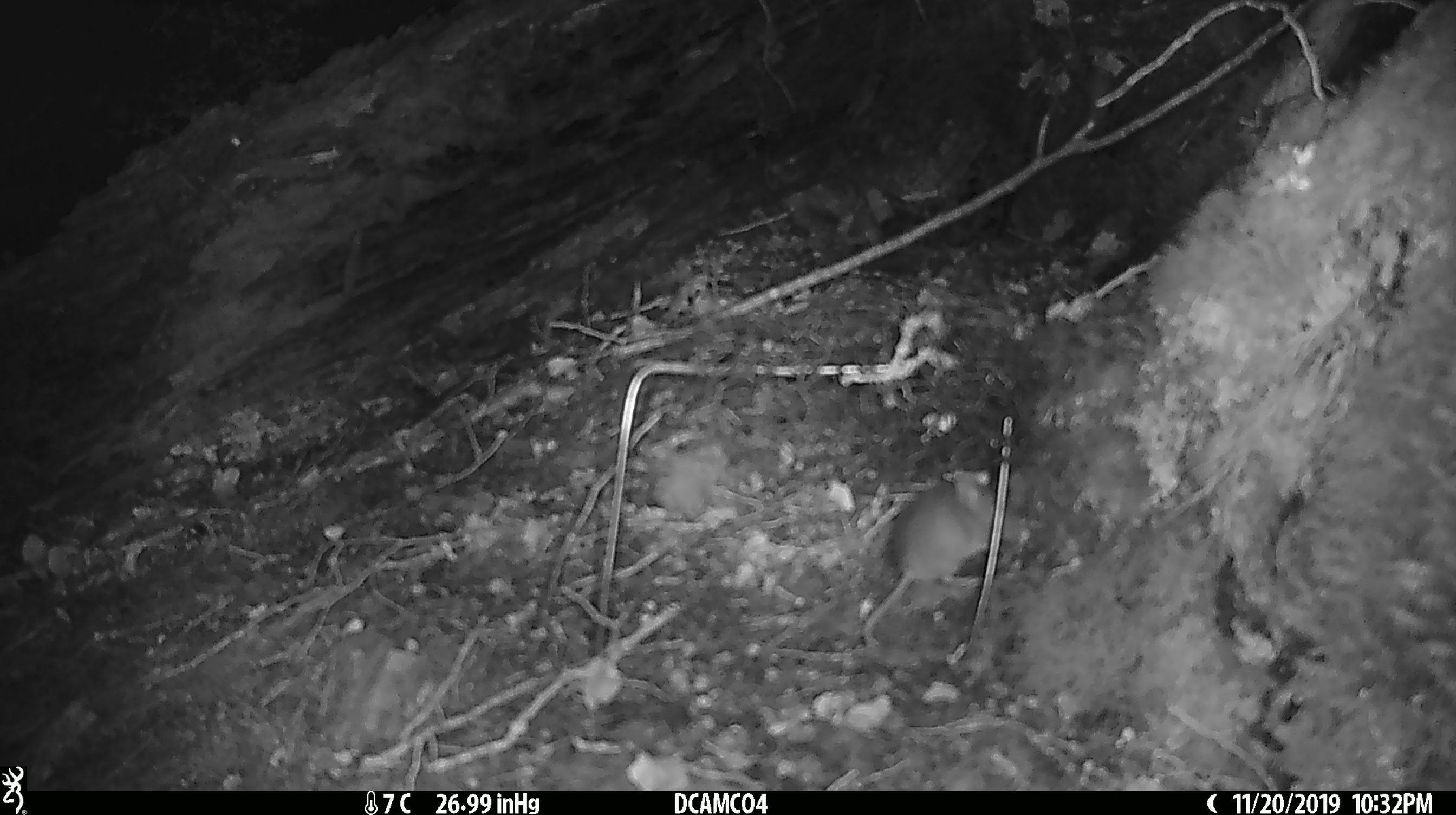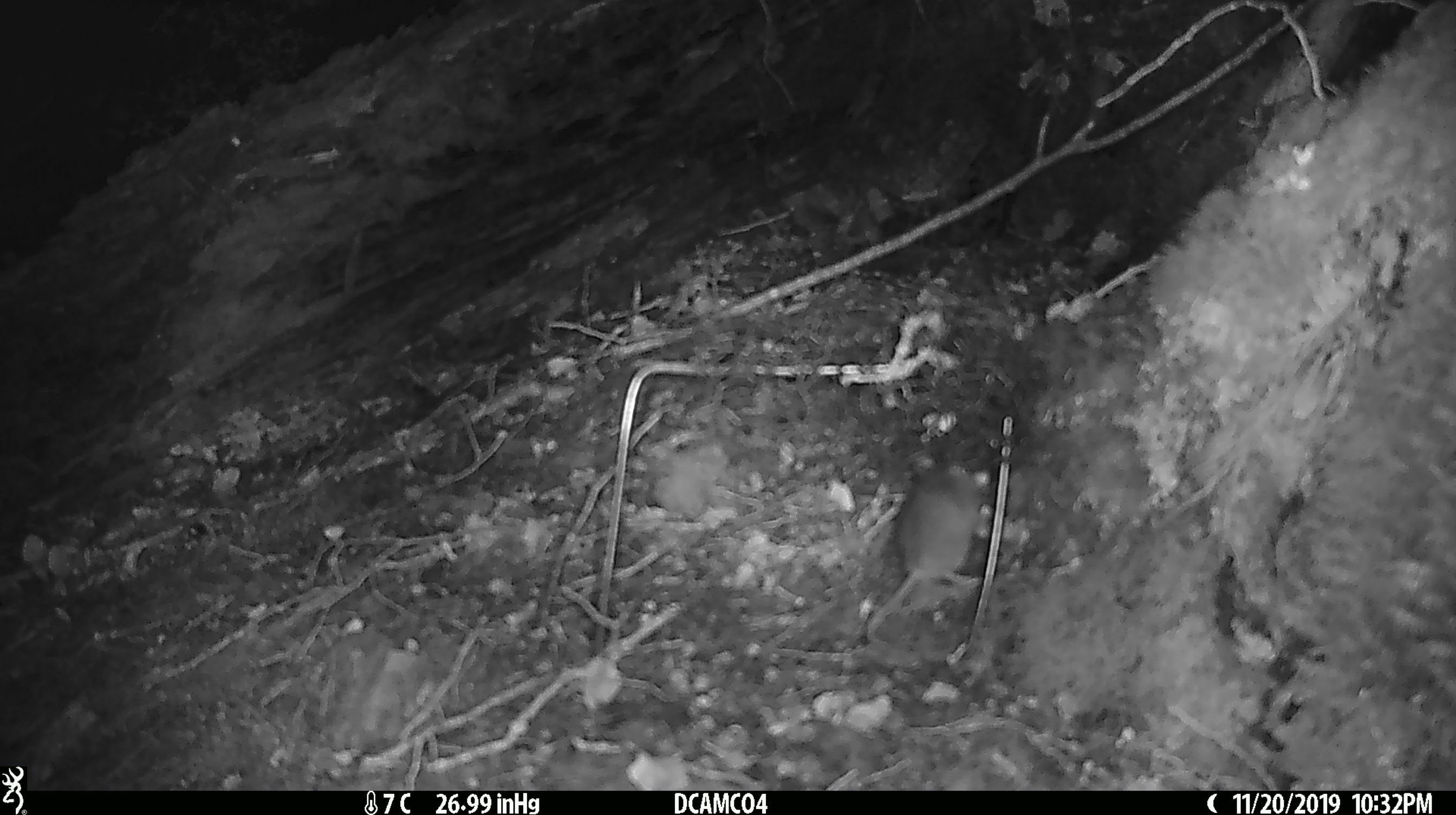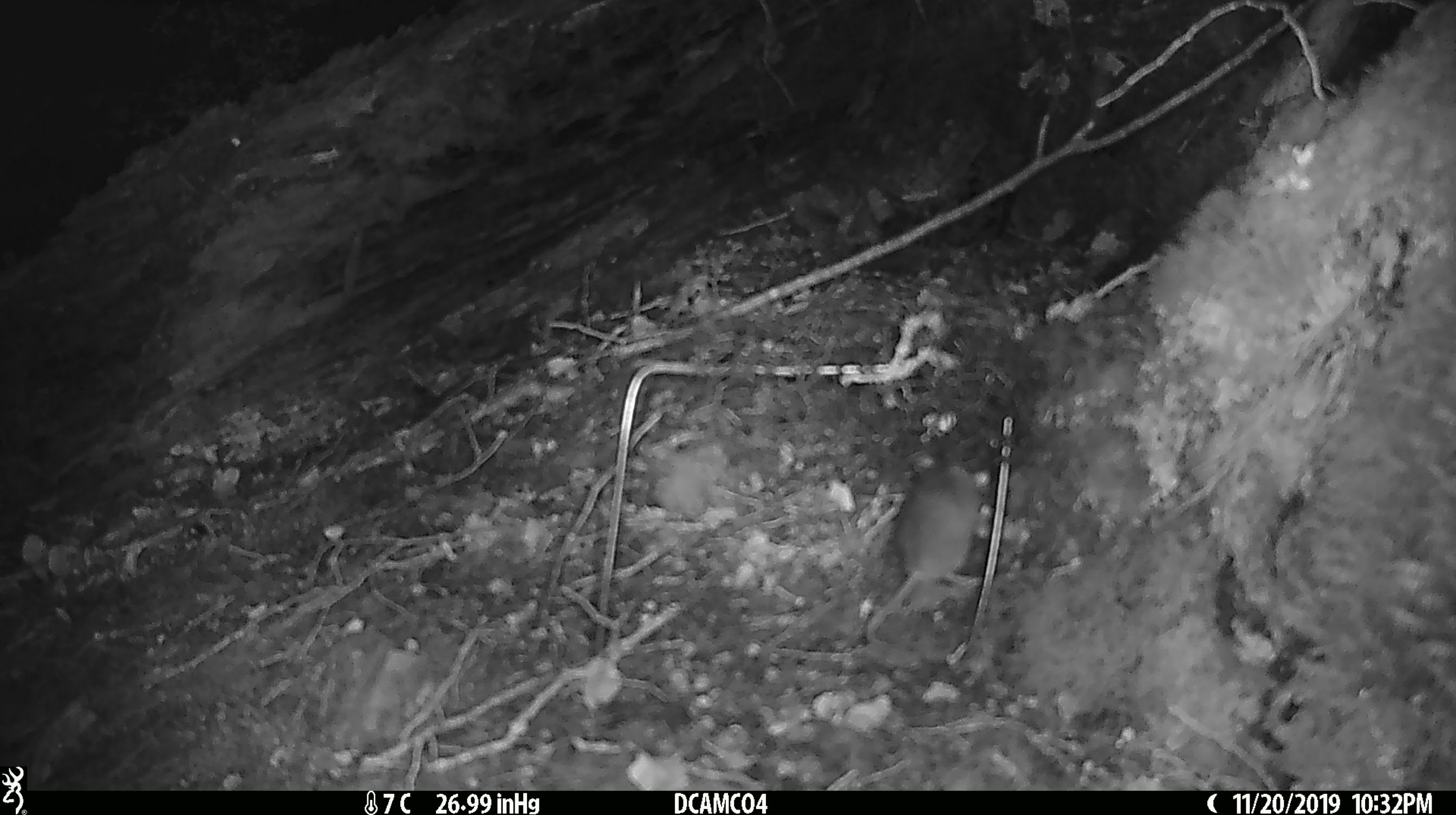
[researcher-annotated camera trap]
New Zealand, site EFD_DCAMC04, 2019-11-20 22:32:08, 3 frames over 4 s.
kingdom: Animalia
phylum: Chordata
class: Mammalia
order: Rodentia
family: Muridae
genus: Mus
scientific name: Mus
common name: mouse